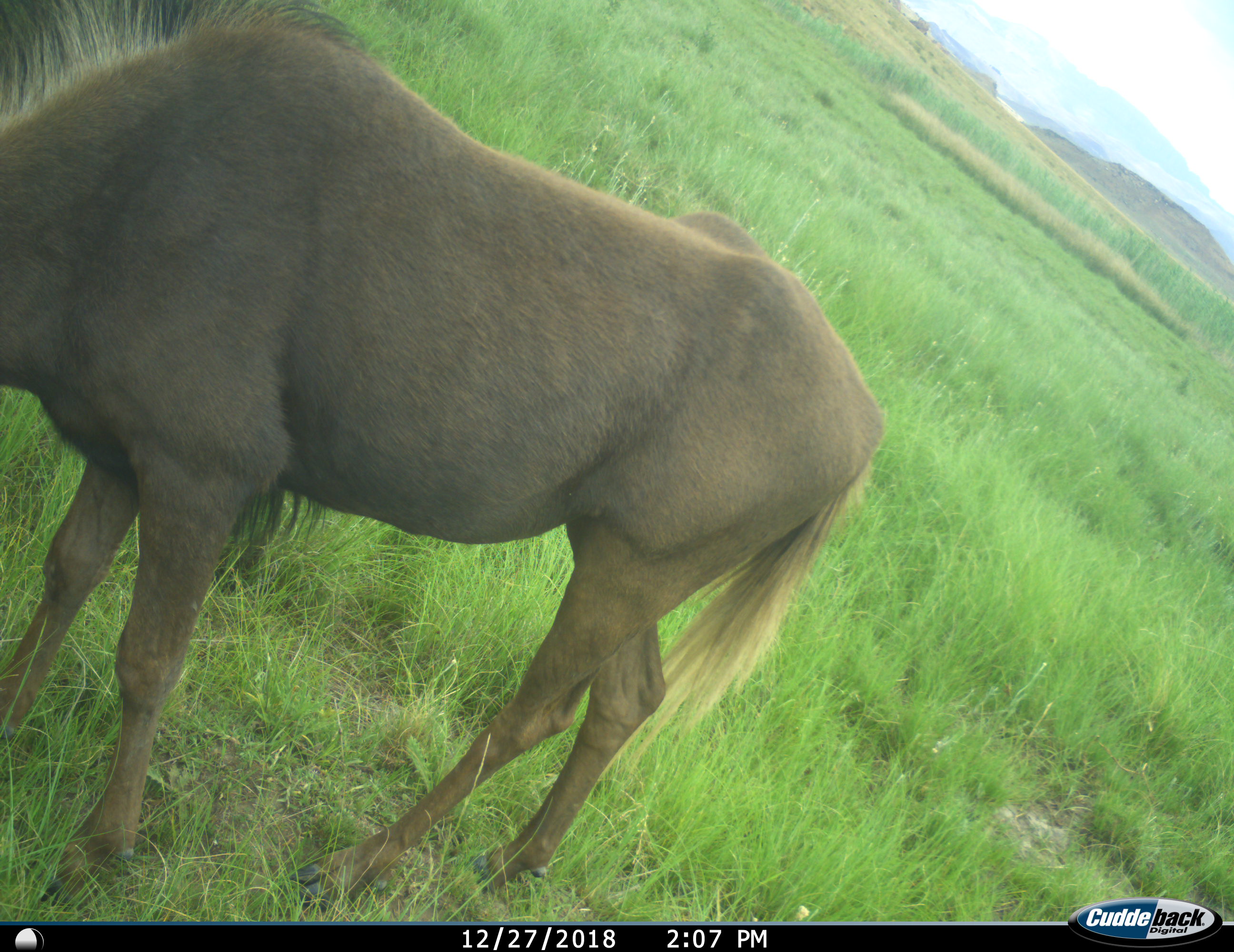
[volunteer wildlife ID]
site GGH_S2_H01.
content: unidentified animal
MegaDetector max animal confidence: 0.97